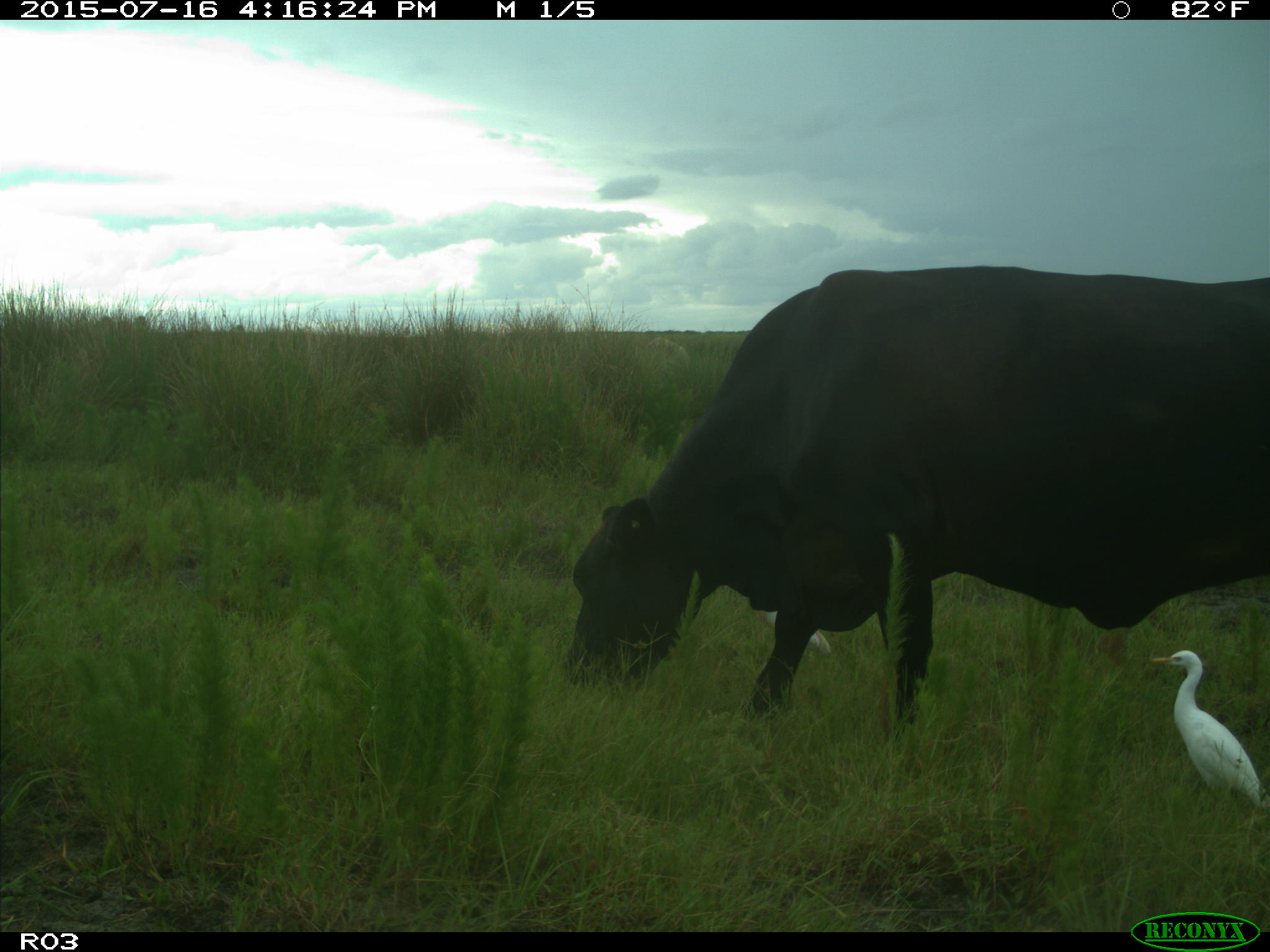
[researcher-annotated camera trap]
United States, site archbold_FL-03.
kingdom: Animalia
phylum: Chordata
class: Mammalia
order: Artiodactyla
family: Bovidae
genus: Bos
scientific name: Bos taurus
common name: domestic cow